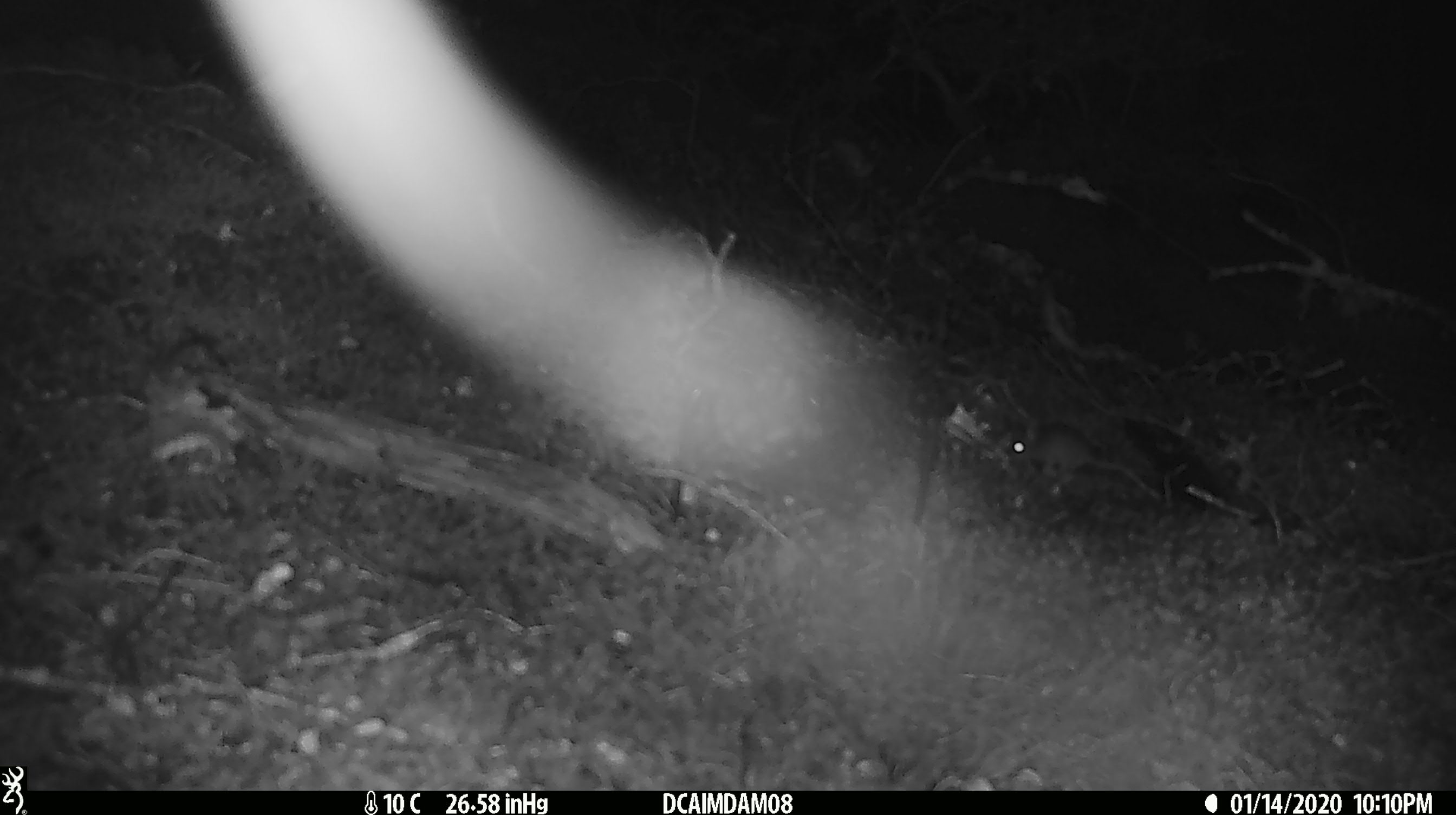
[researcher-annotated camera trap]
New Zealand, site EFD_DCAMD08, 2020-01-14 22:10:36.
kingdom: Animalia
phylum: Chordata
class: Mammalia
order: Rodentia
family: Muridae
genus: Mus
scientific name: Mus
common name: mouse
Mouse (Mus).